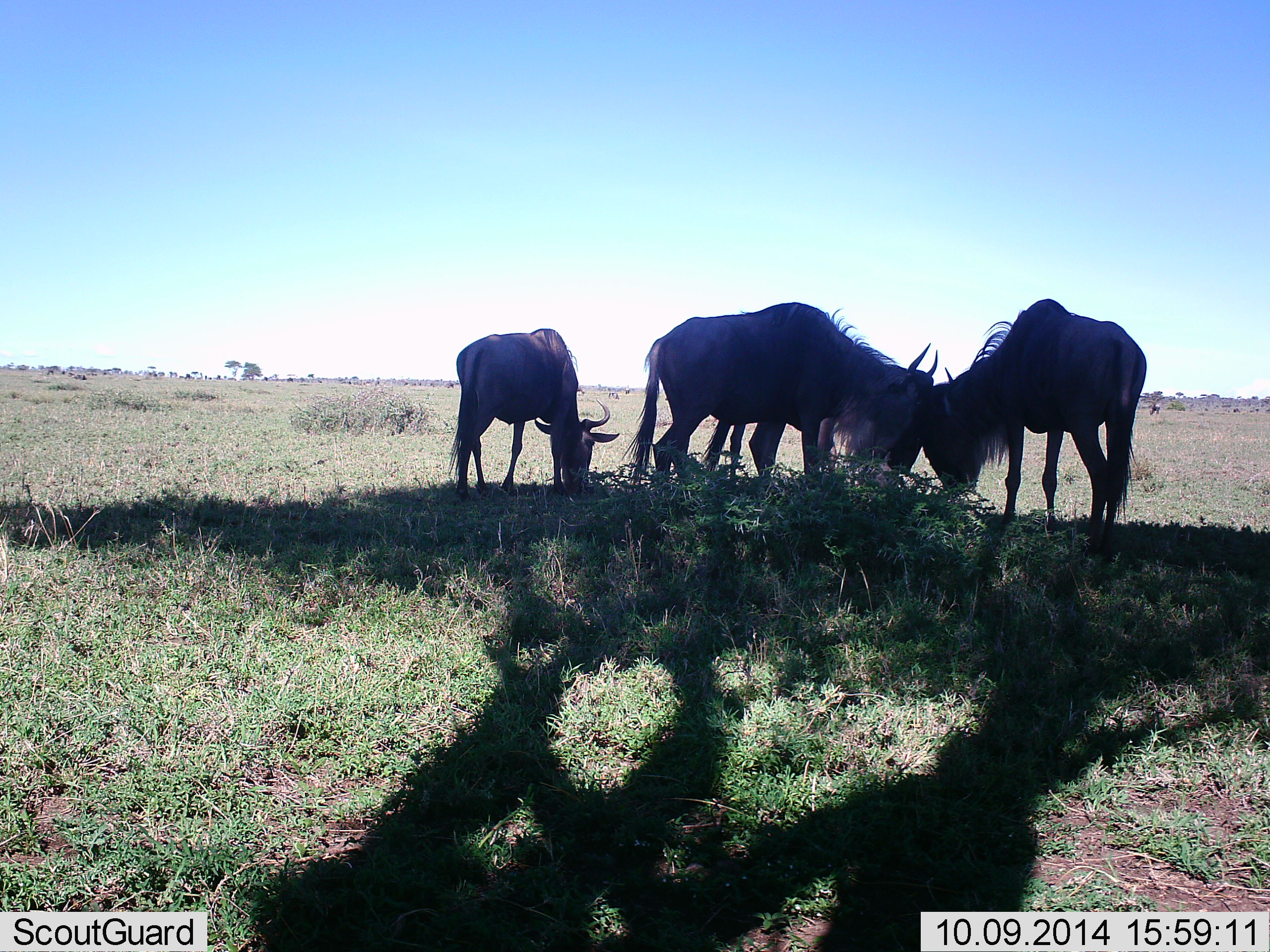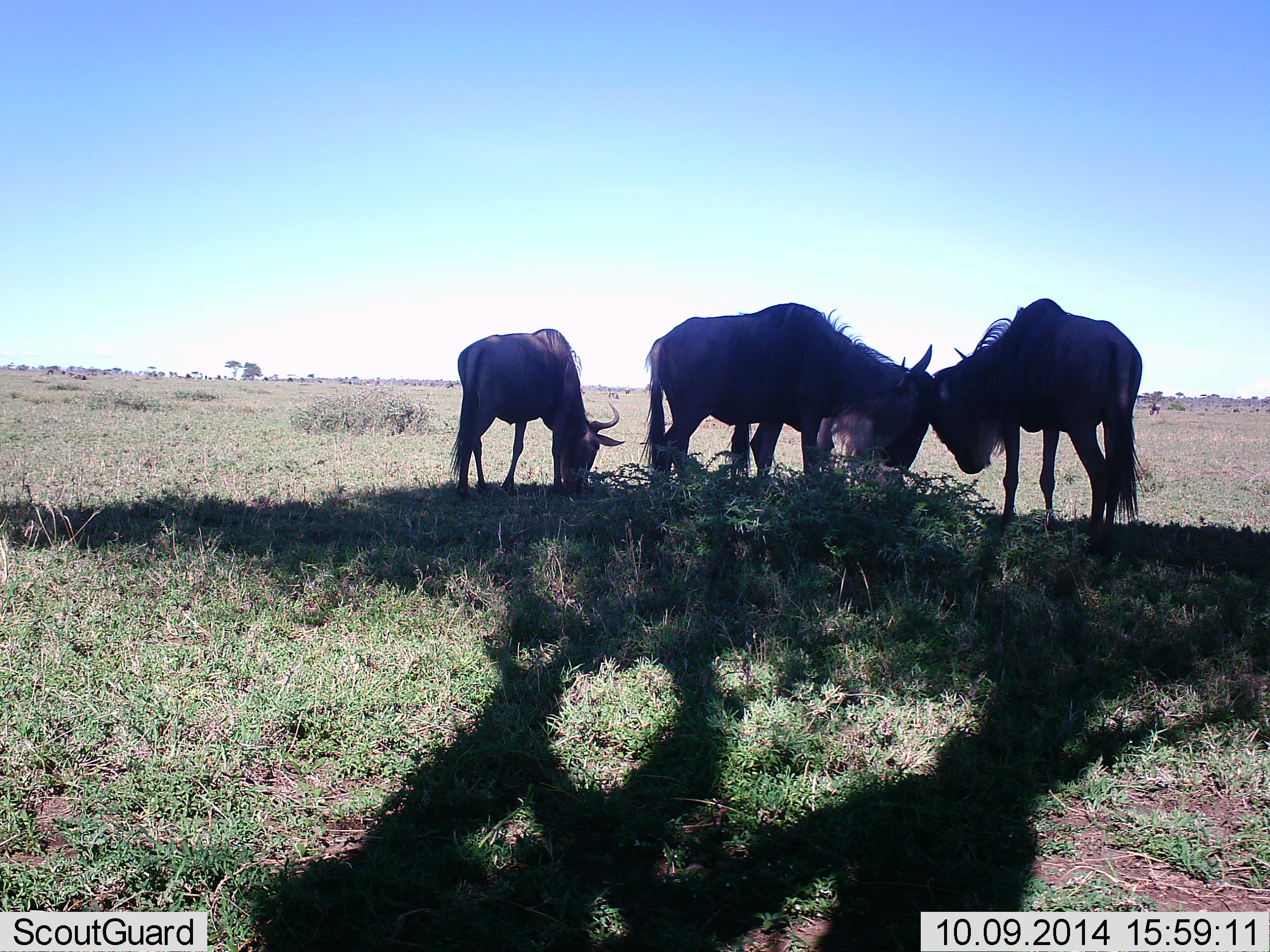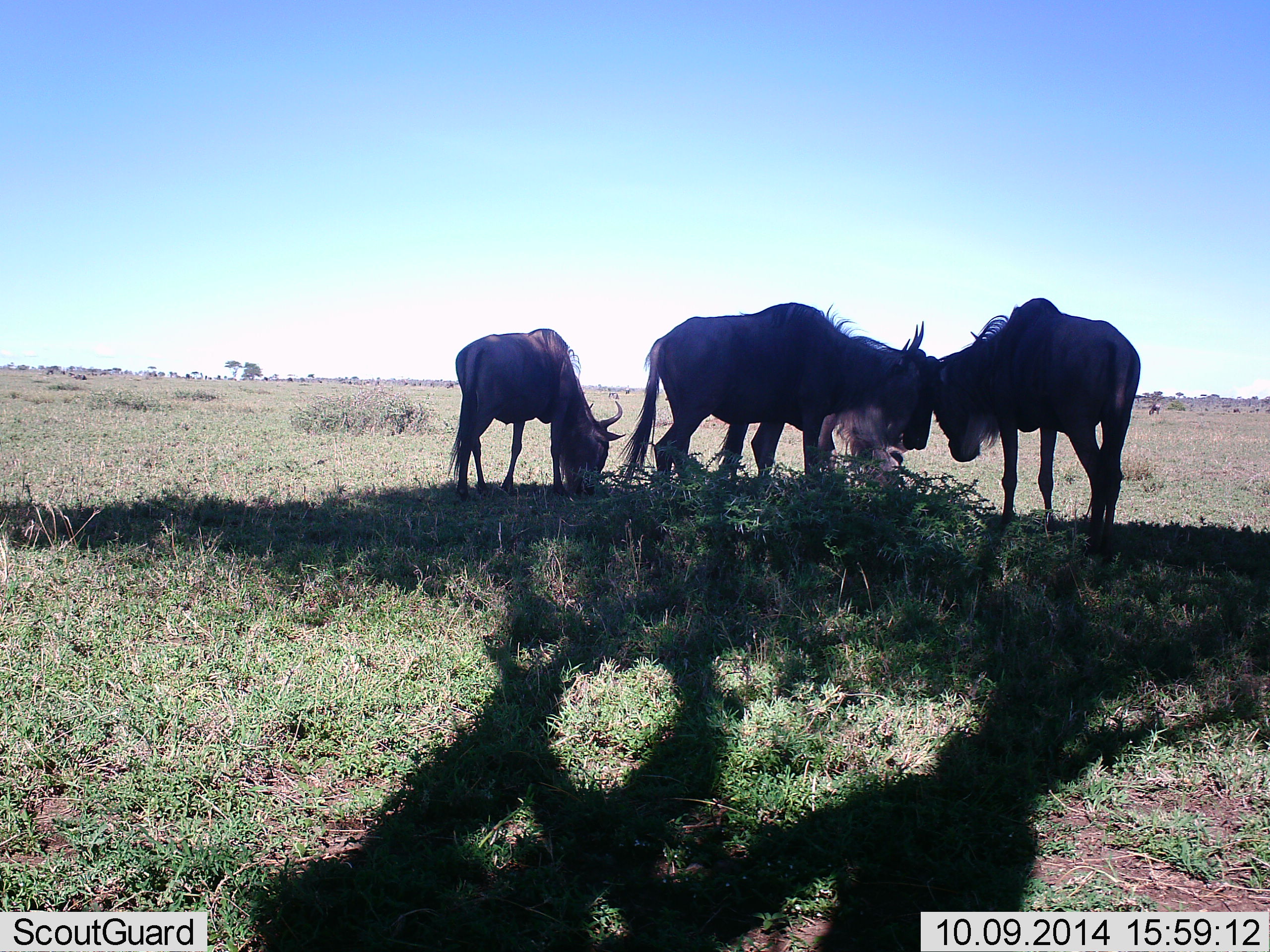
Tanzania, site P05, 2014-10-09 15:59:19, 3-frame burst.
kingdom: Animalia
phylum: Chordata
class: Mammalia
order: Artiodactyla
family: Bovidae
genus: Connochaetes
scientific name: Connochaetes taurinus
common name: blue wildebeest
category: wildebeest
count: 4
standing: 70%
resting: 10%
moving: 0%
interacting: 30%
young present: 10%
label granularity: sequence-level